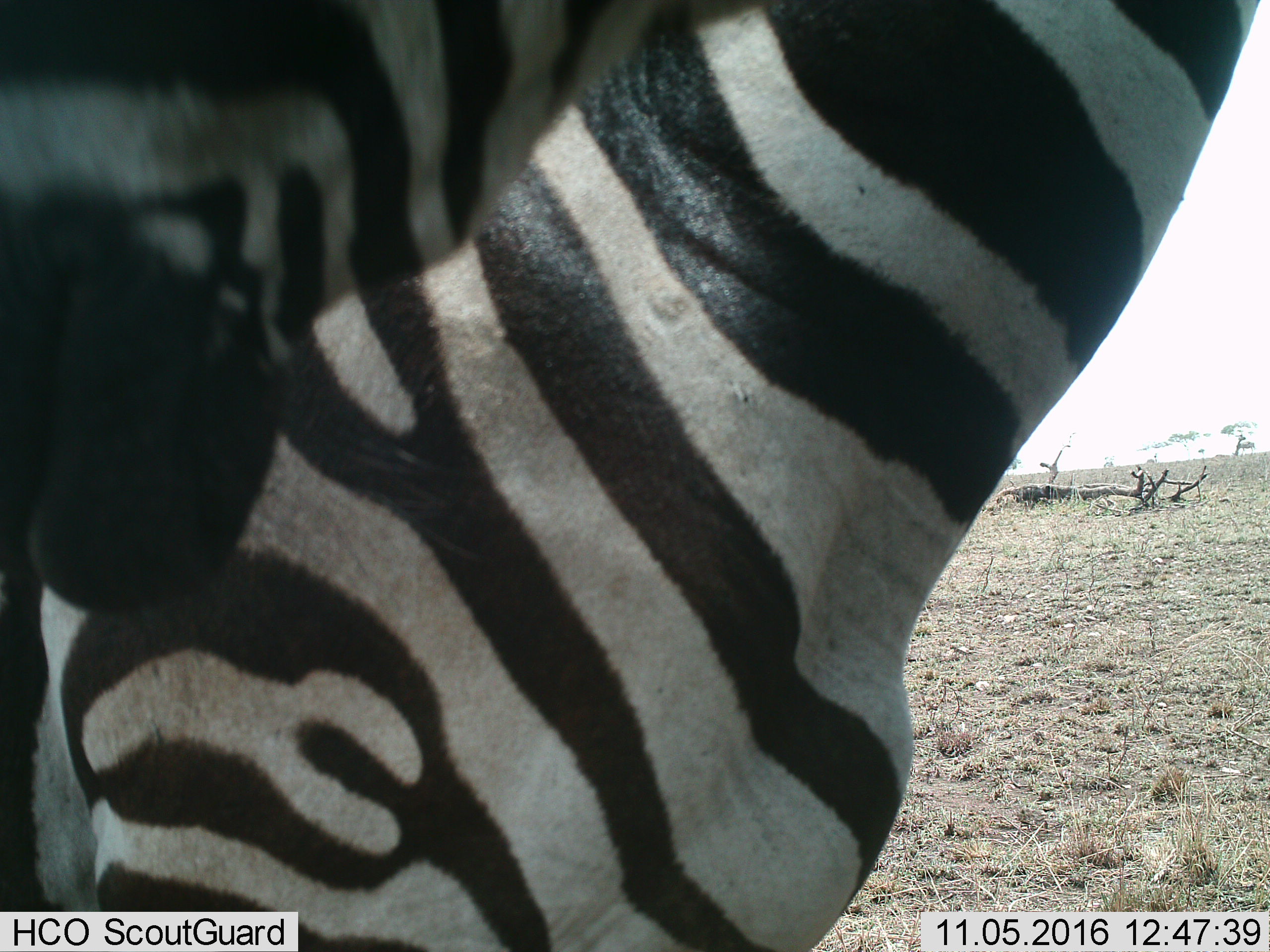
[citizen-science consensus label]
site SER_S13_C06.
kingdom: Animalia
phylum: Chordata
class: Mammalia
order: Perissodactyla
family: Equidae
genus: Equus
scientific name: Equus quagga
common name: plains zebra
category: zebraplains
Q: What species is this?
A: Zebraplains (plains zebra) (Equus quagga).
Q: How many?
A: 2.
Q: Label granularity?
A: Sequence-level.